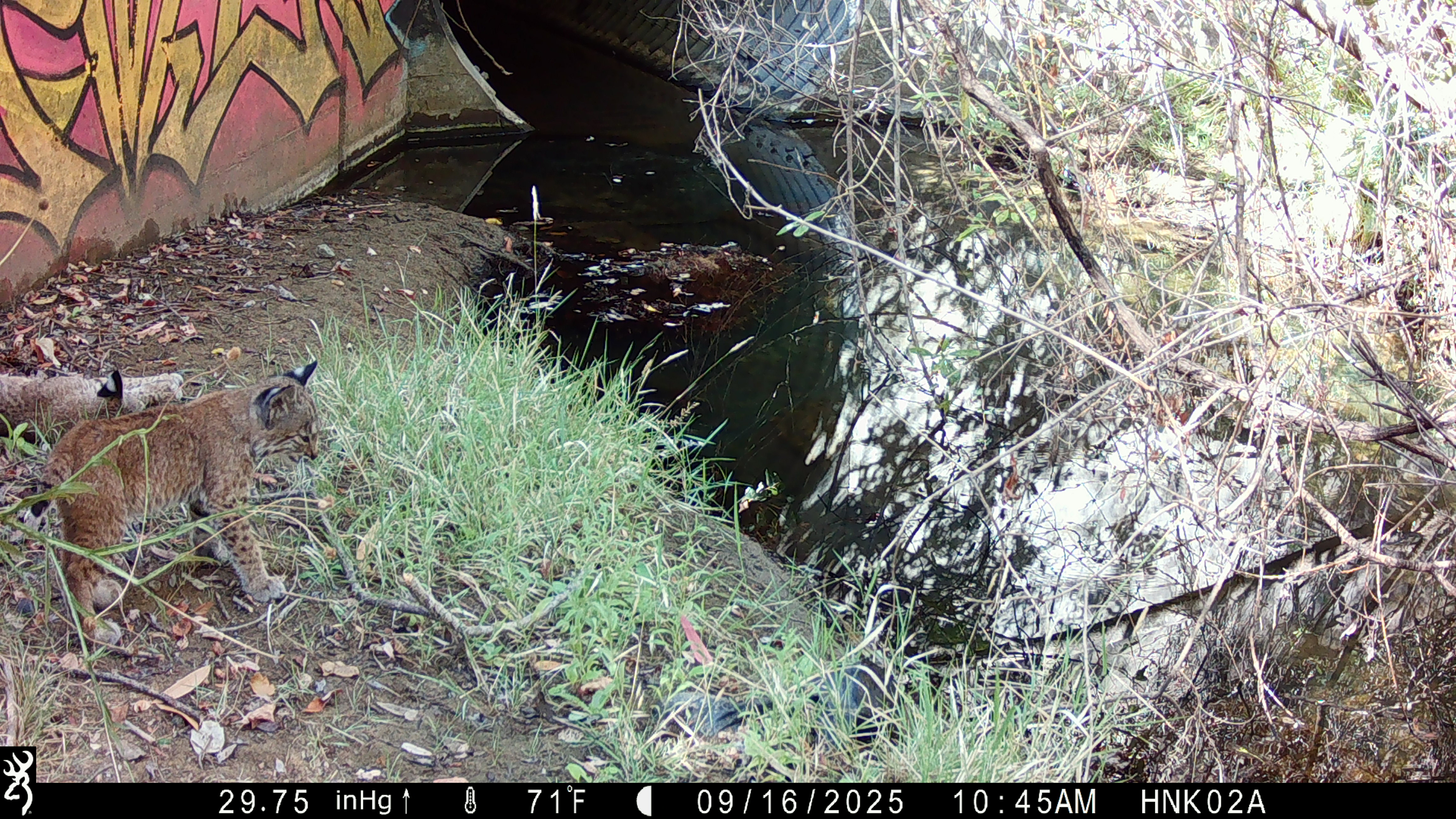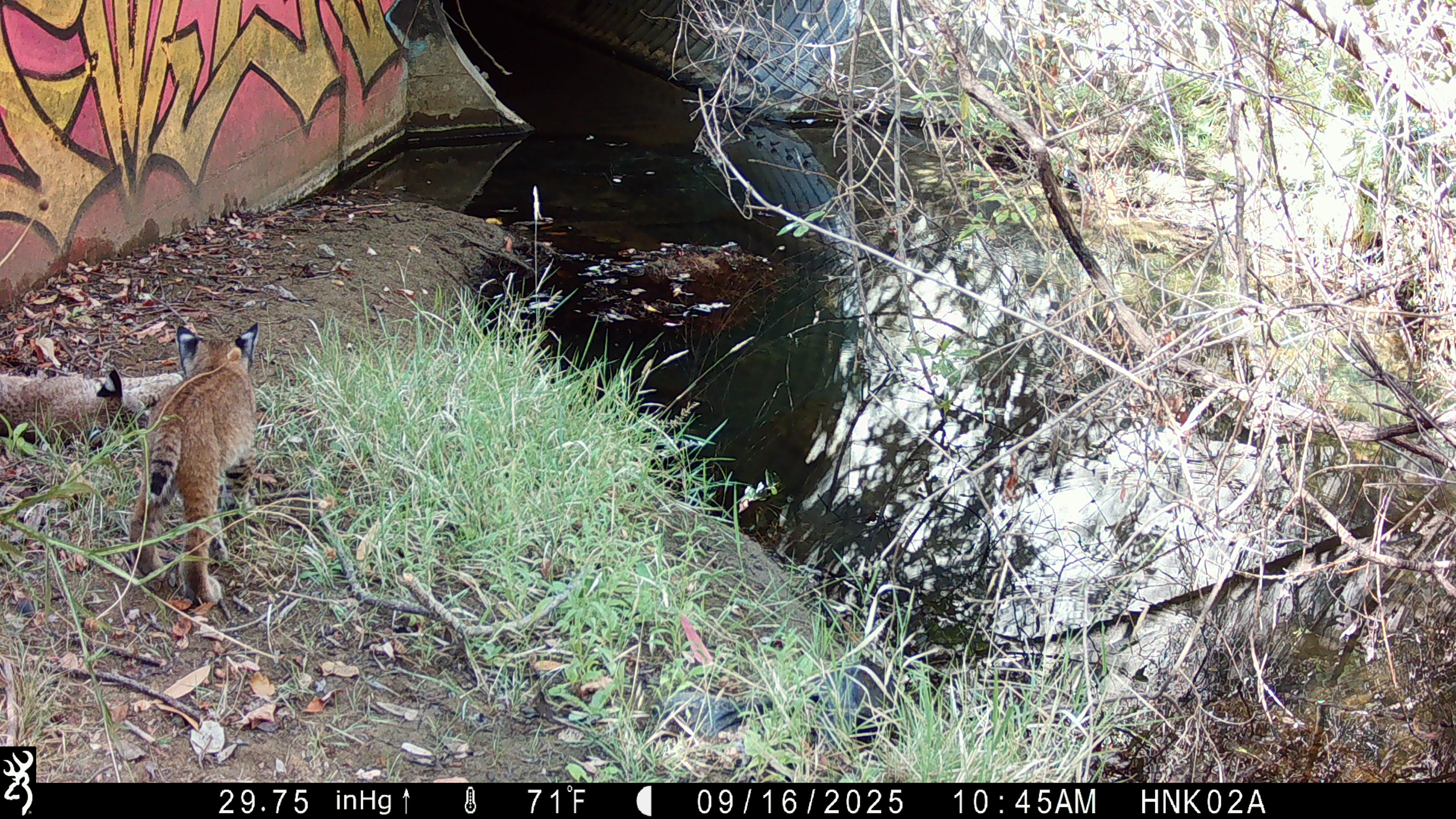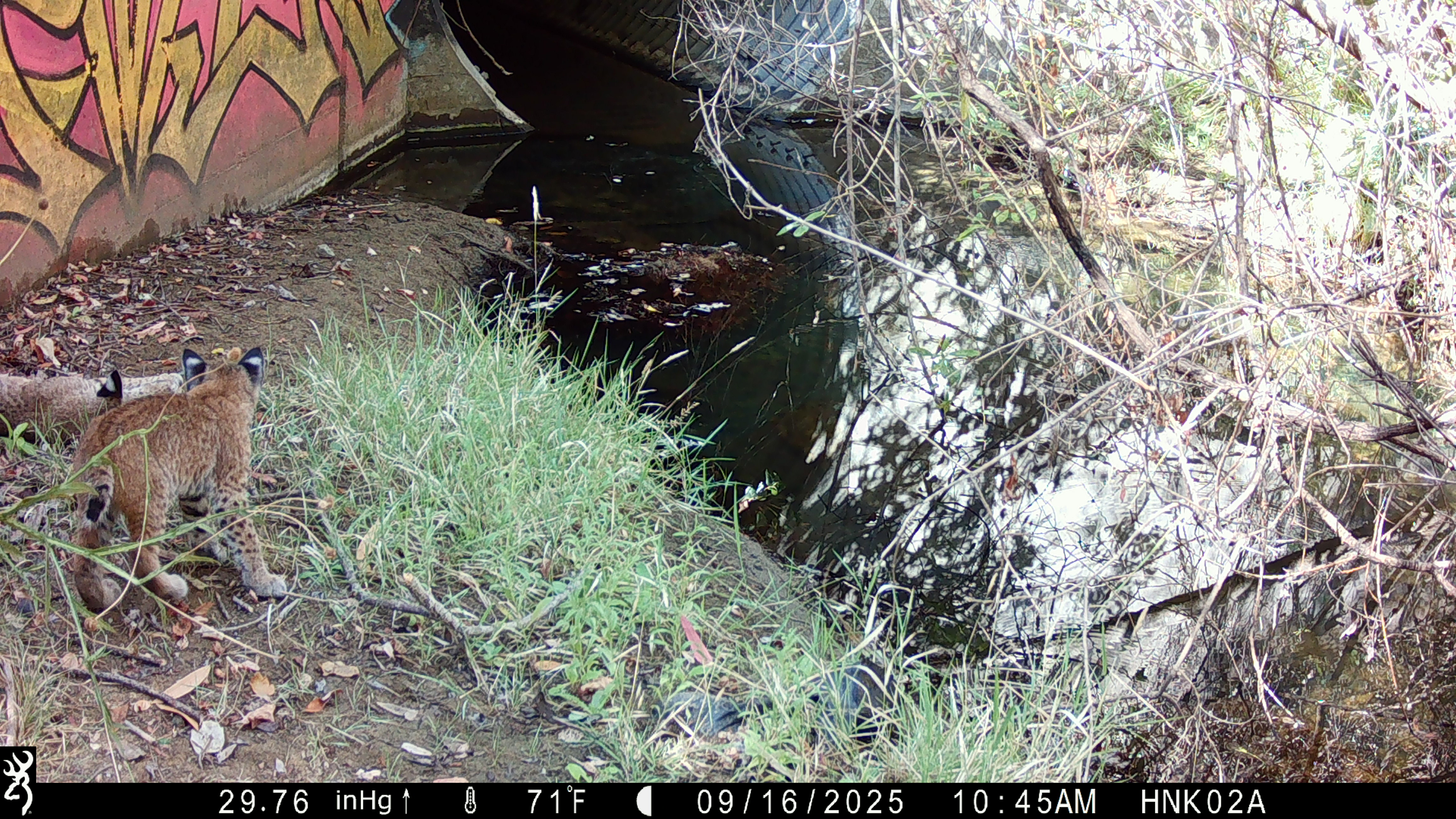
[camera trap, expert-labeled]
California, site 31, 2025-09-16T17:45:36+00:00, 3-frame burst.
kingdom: Animalia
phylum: Chordata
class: Mammalia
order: Carnivora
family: Felidae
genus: Lynx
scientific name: Lynx rufus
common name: bobcat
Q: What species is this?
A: Bobcat (Lynx rufus).